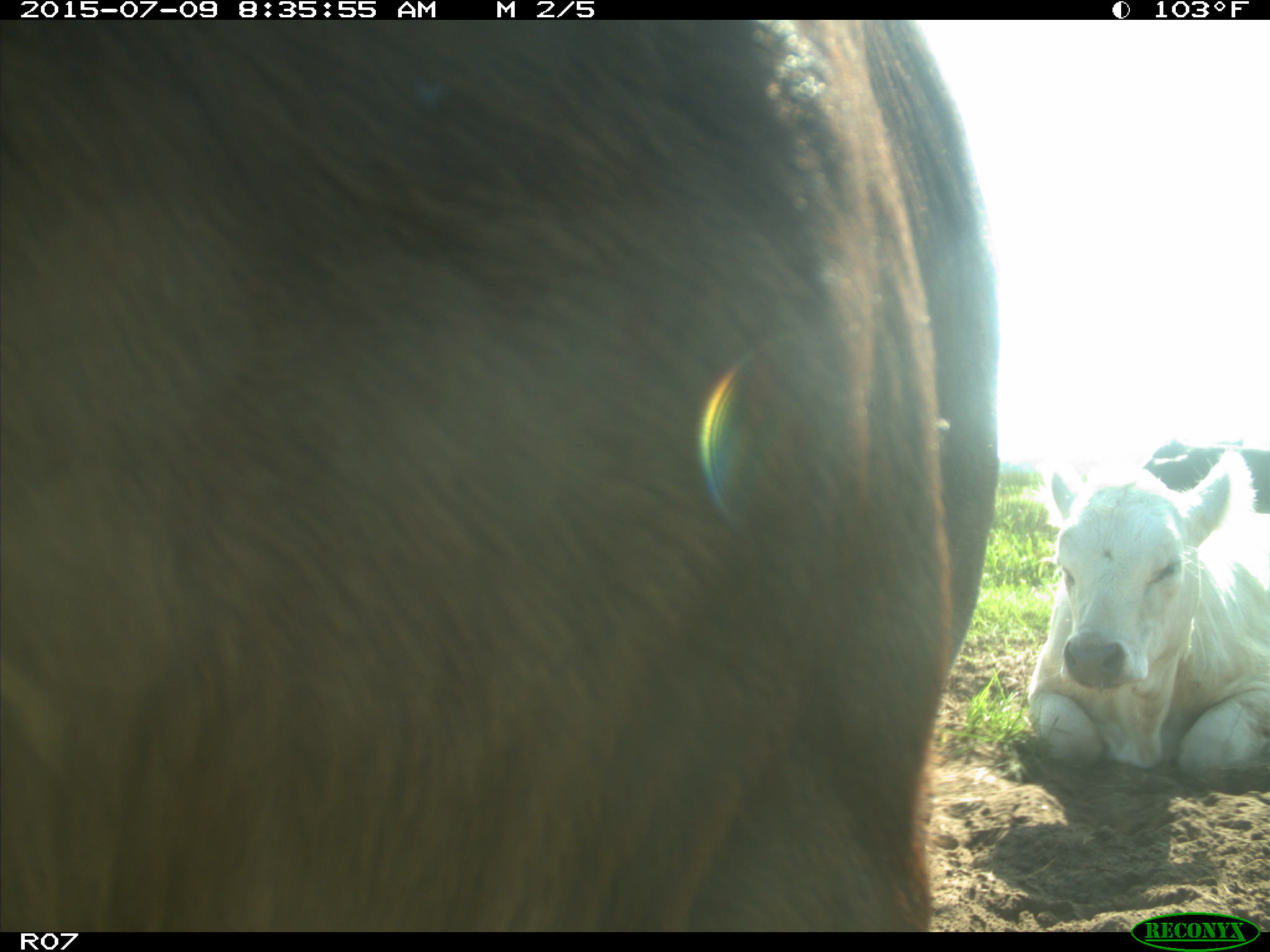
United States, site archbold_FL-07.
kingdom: Animalia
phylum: Chordata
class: Mammalia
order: Artiodactyla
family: Bovidae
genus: Bos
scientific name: Bos taurus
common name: domestic cow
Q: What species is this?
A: Bos taurus (domestic cow).